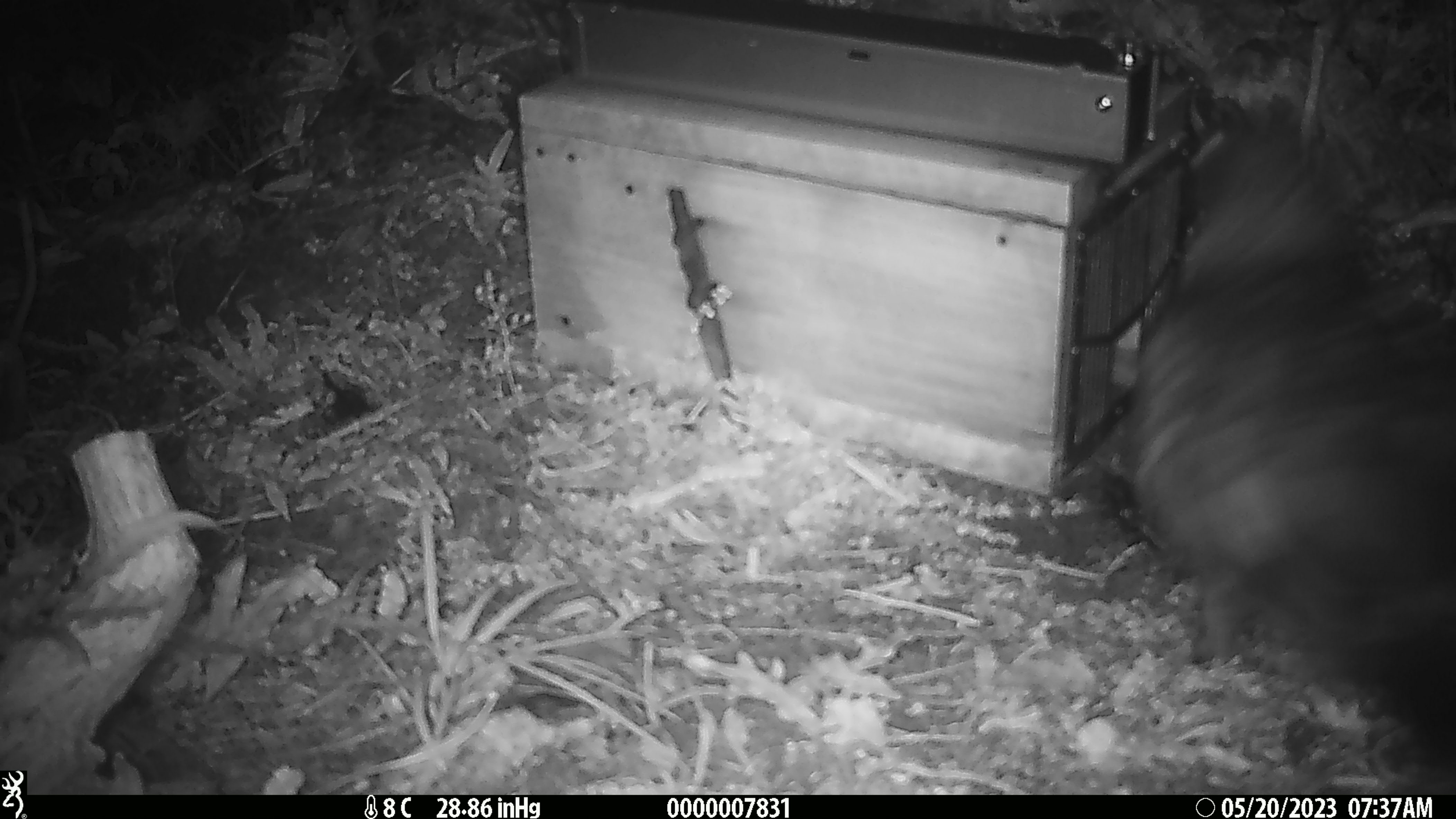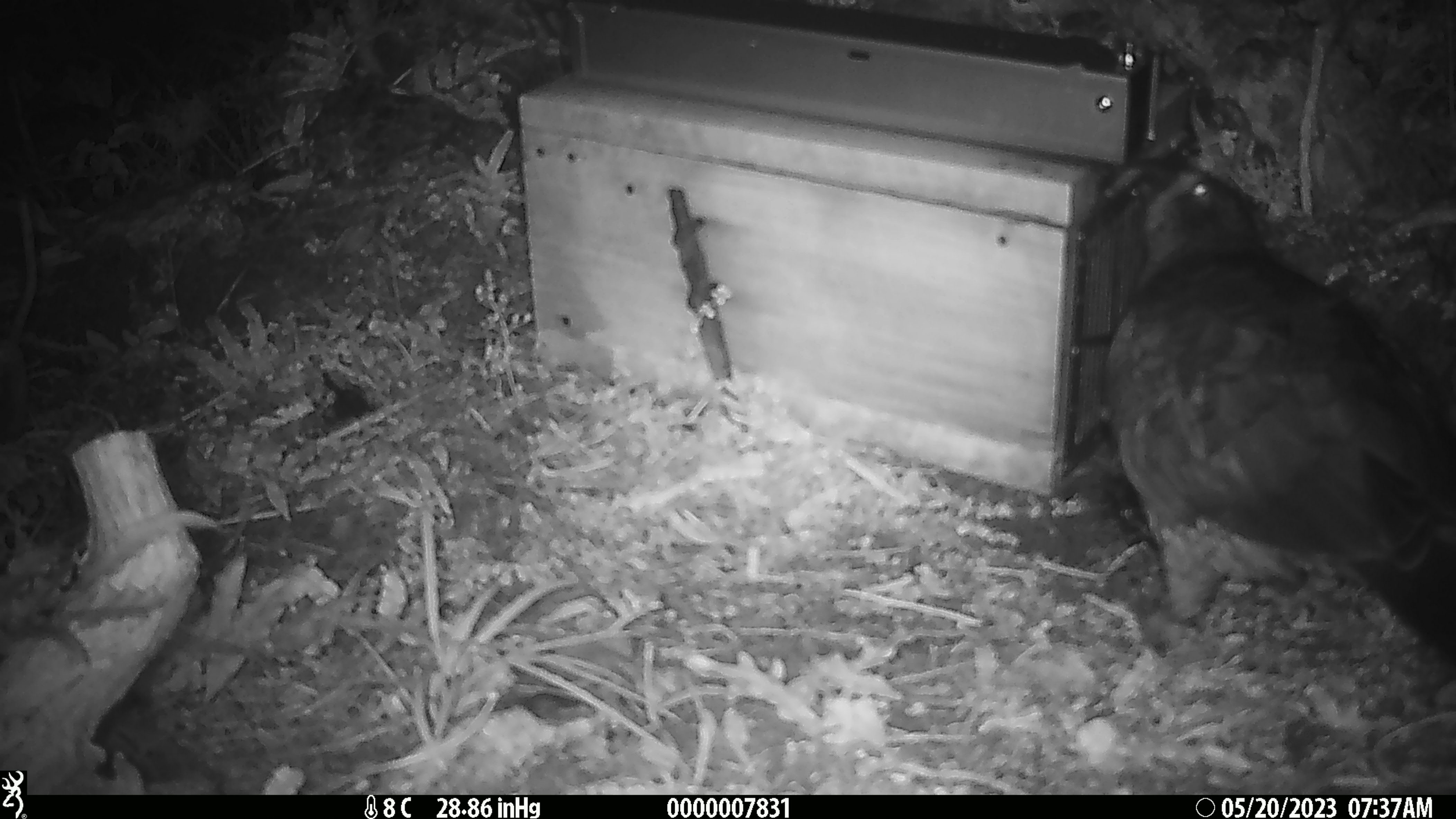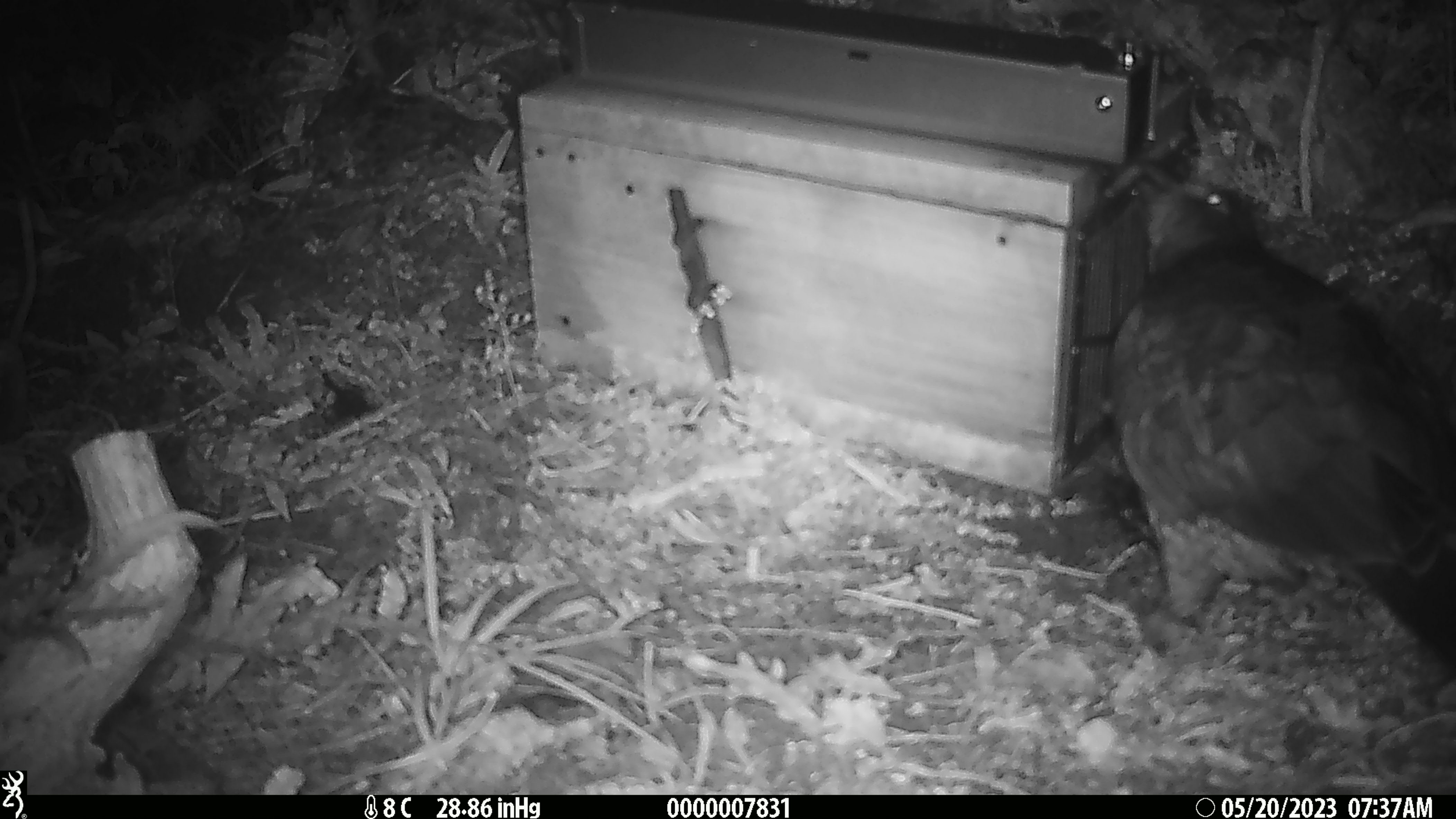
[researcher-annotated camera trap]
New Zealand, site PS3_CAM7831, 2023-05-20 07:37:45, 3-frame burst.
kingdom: Animalia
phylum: Chordata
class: Aves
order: Psittaciformes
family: Strigopidae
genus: Nestor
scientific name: Nestor notabilis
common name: kea